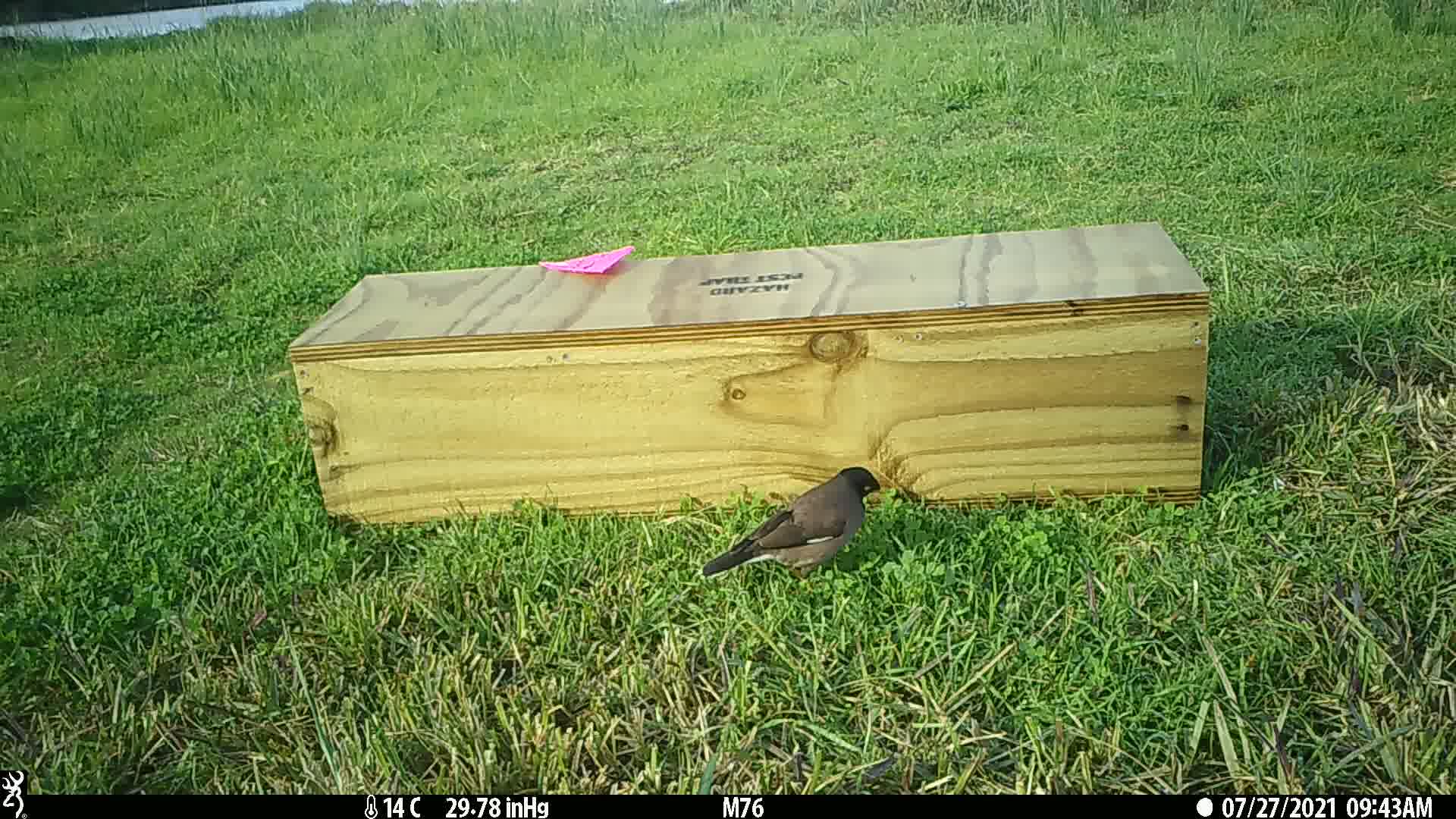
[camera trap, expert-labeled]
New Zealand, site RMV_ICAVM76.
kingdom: Animalia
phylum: Chordata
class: Aves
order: Passeriformes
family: Sturnidae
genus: Acridotheres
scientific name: Acridotheres tristis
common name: common myna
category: myna